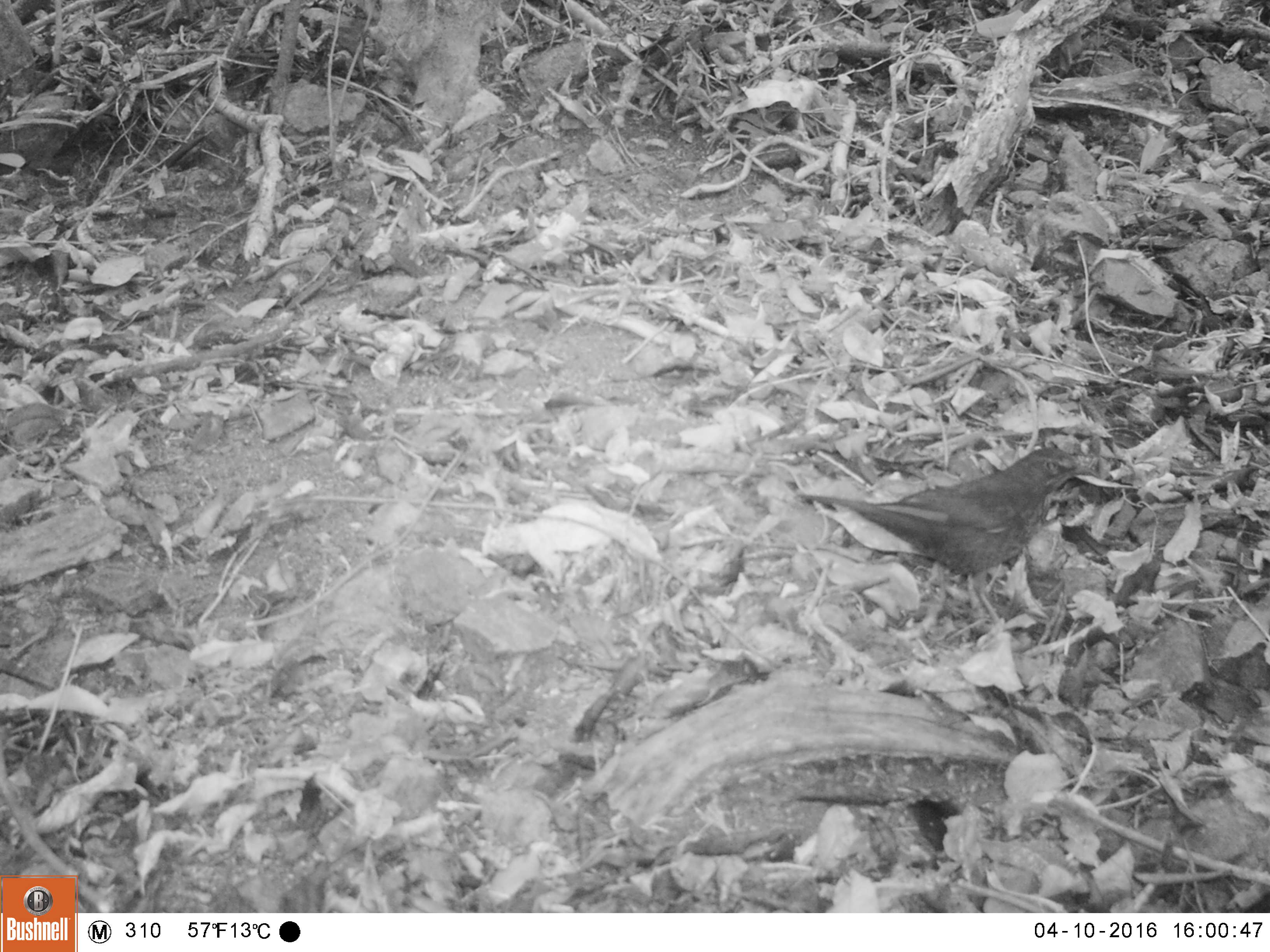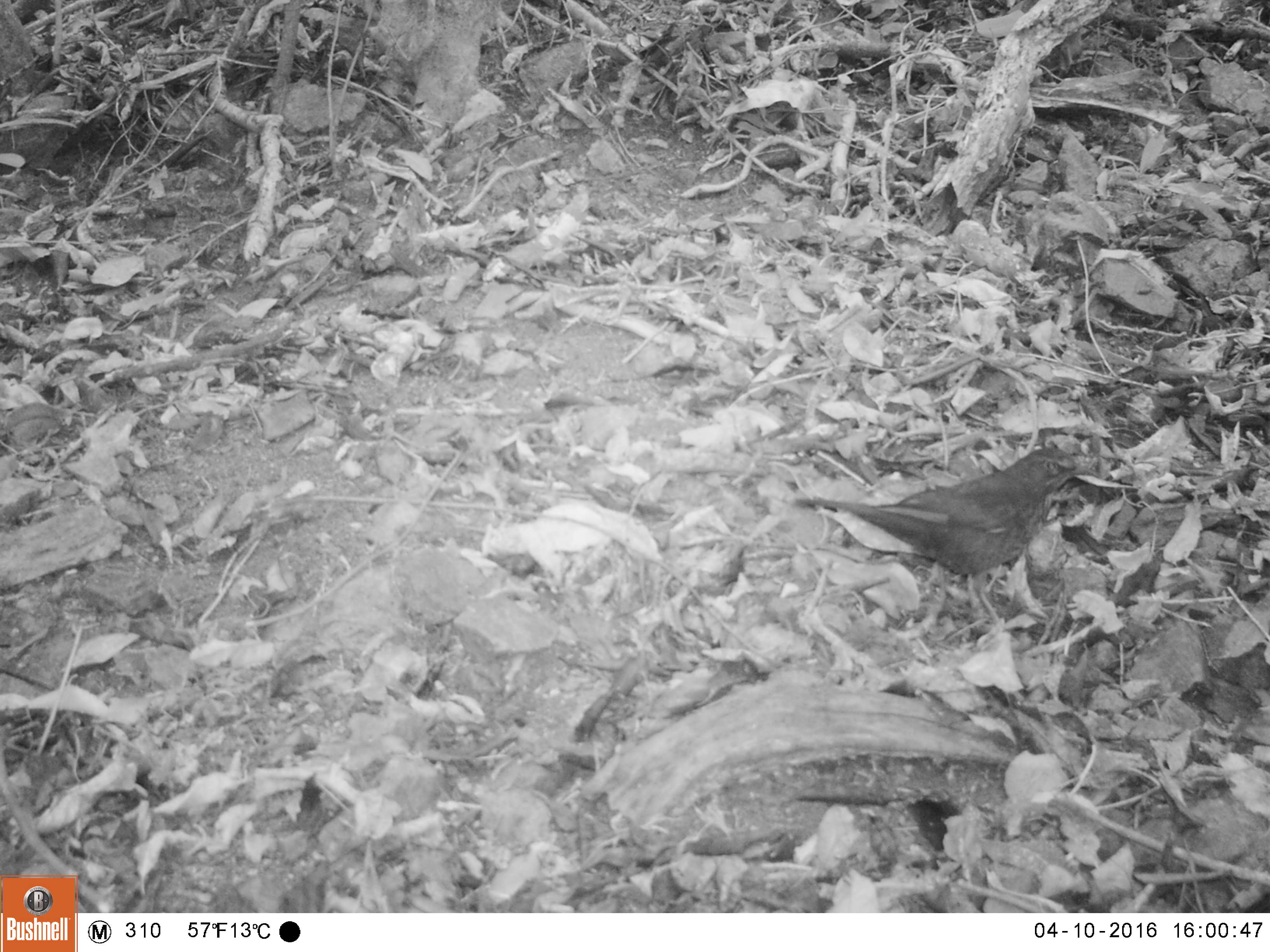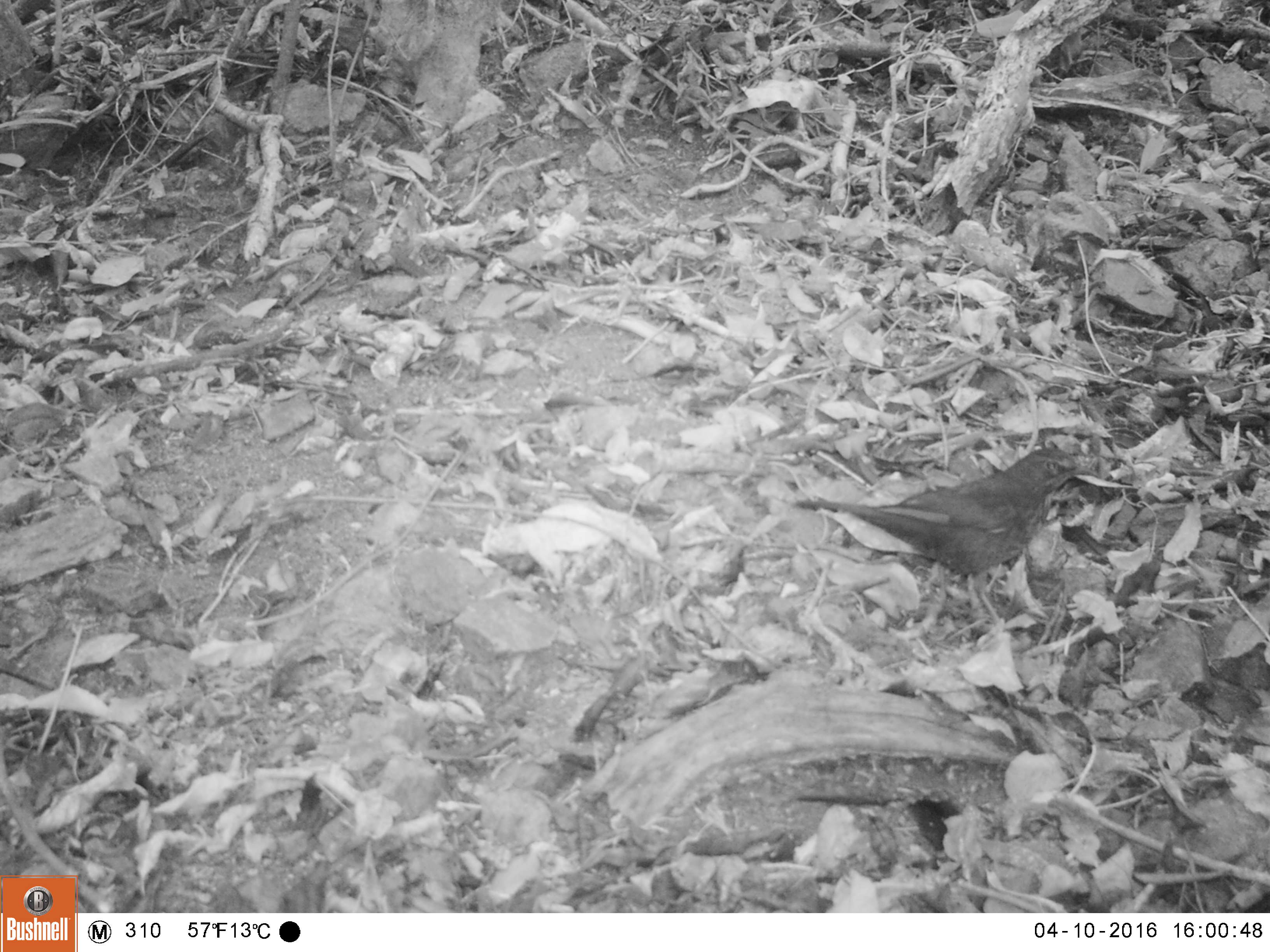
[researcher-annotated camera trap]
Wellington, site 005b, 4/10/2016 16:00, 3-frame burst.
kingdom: Animalia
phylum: Chordata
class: Aves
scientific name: Aves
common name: bird